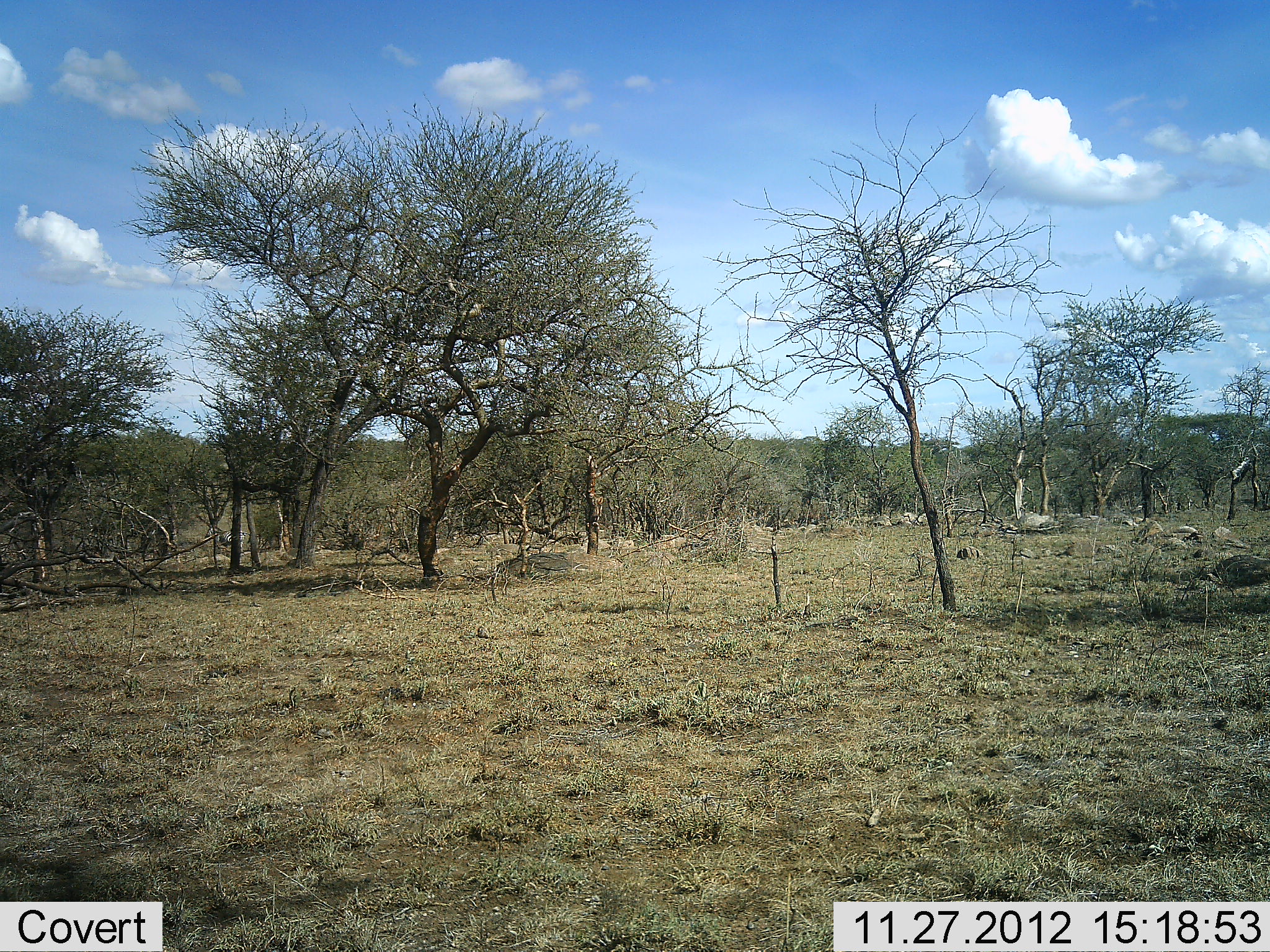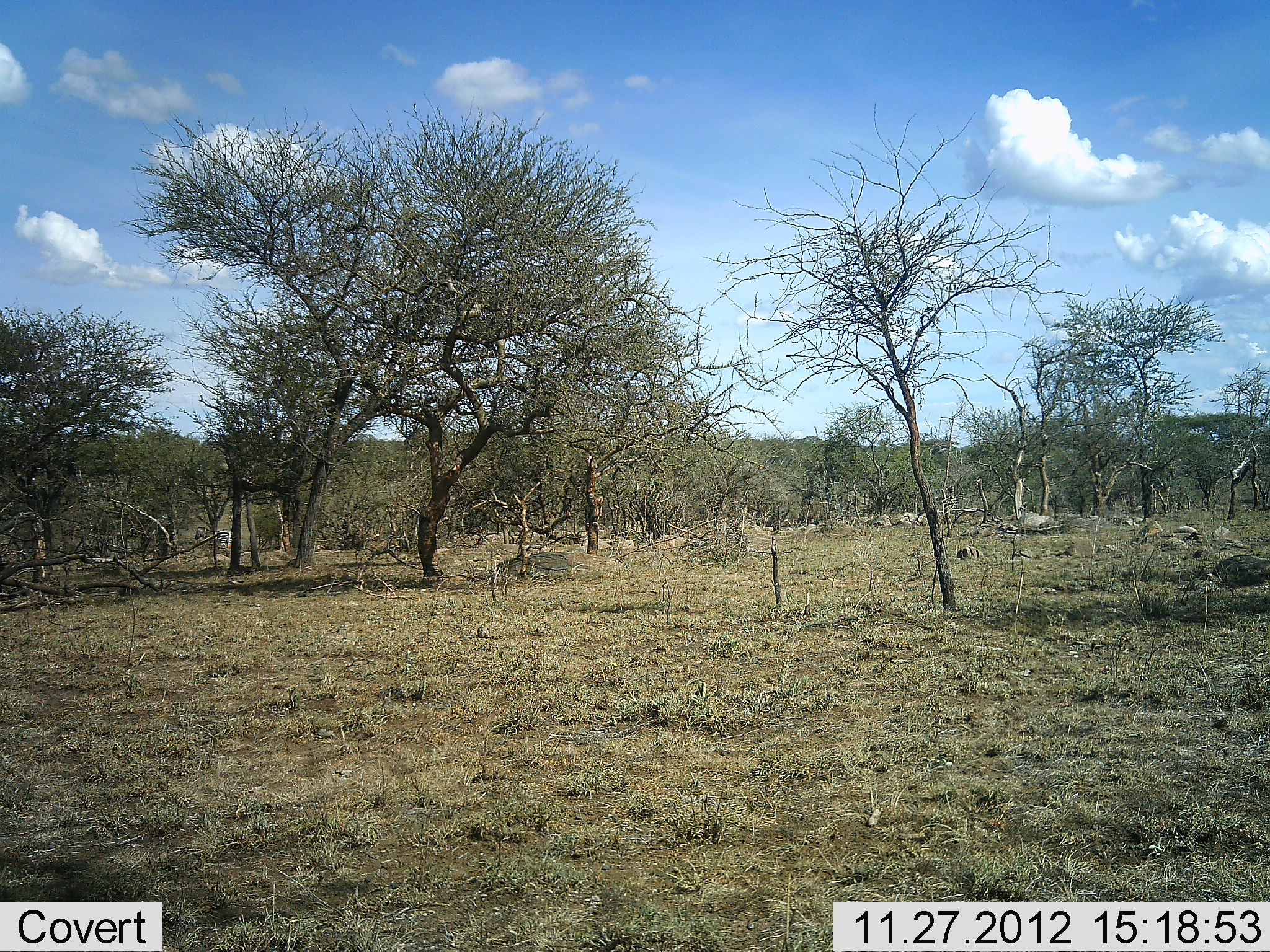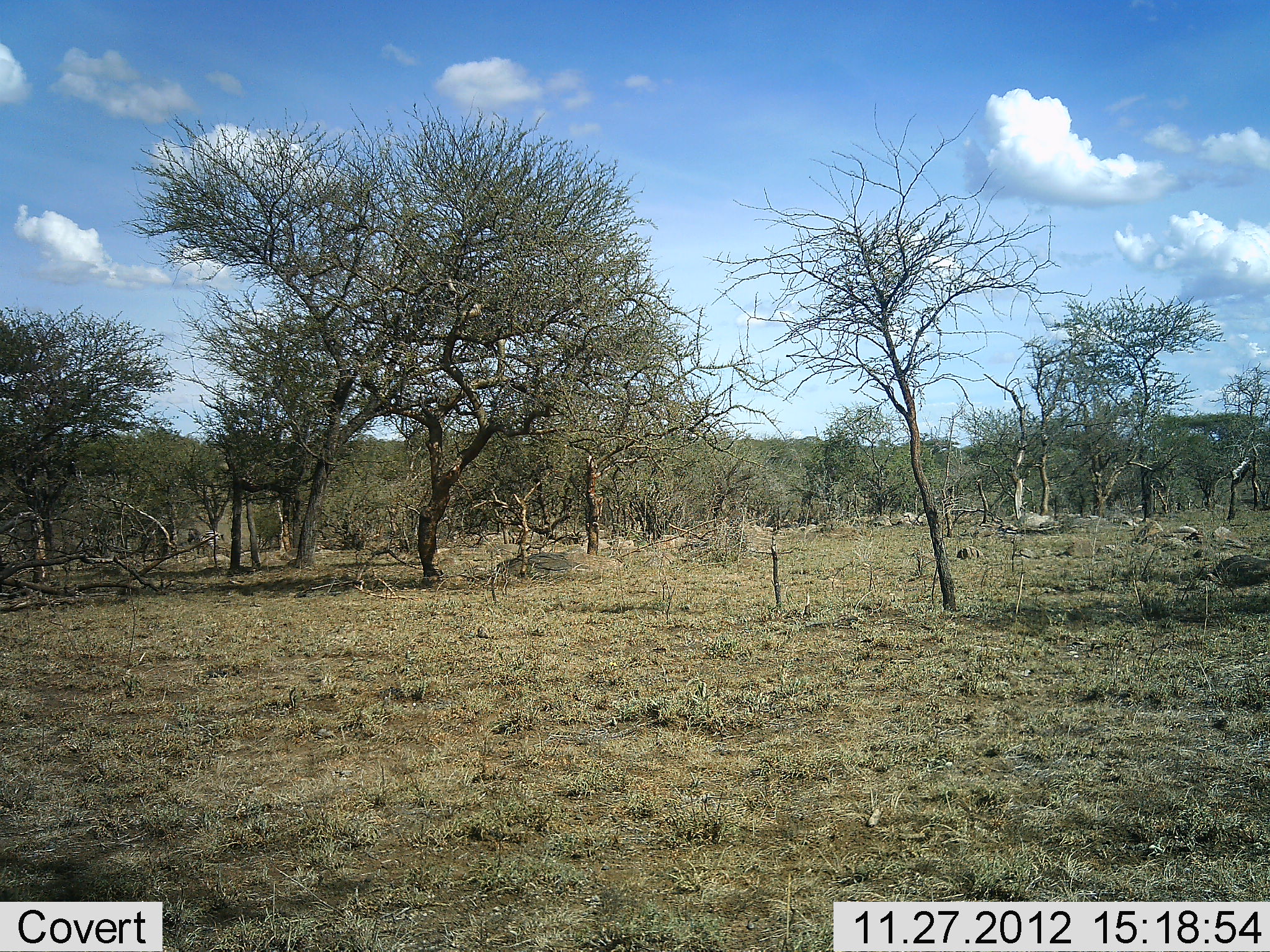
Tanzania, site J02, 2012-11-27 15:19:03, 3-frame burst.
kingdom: Animalia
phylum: Chordata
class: Mammalia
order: Perissodactyla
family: Equidae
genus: Equus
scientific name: Equus quagga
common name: plains zebra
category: zebra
Zebra (plains zebra) (Equus quagga), count 1. Behavior (volunteer vote fractions): standing 6%, resting 0%, moving 100%, interacting 0%. Young present (vote fraction): 0%. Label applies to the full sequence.